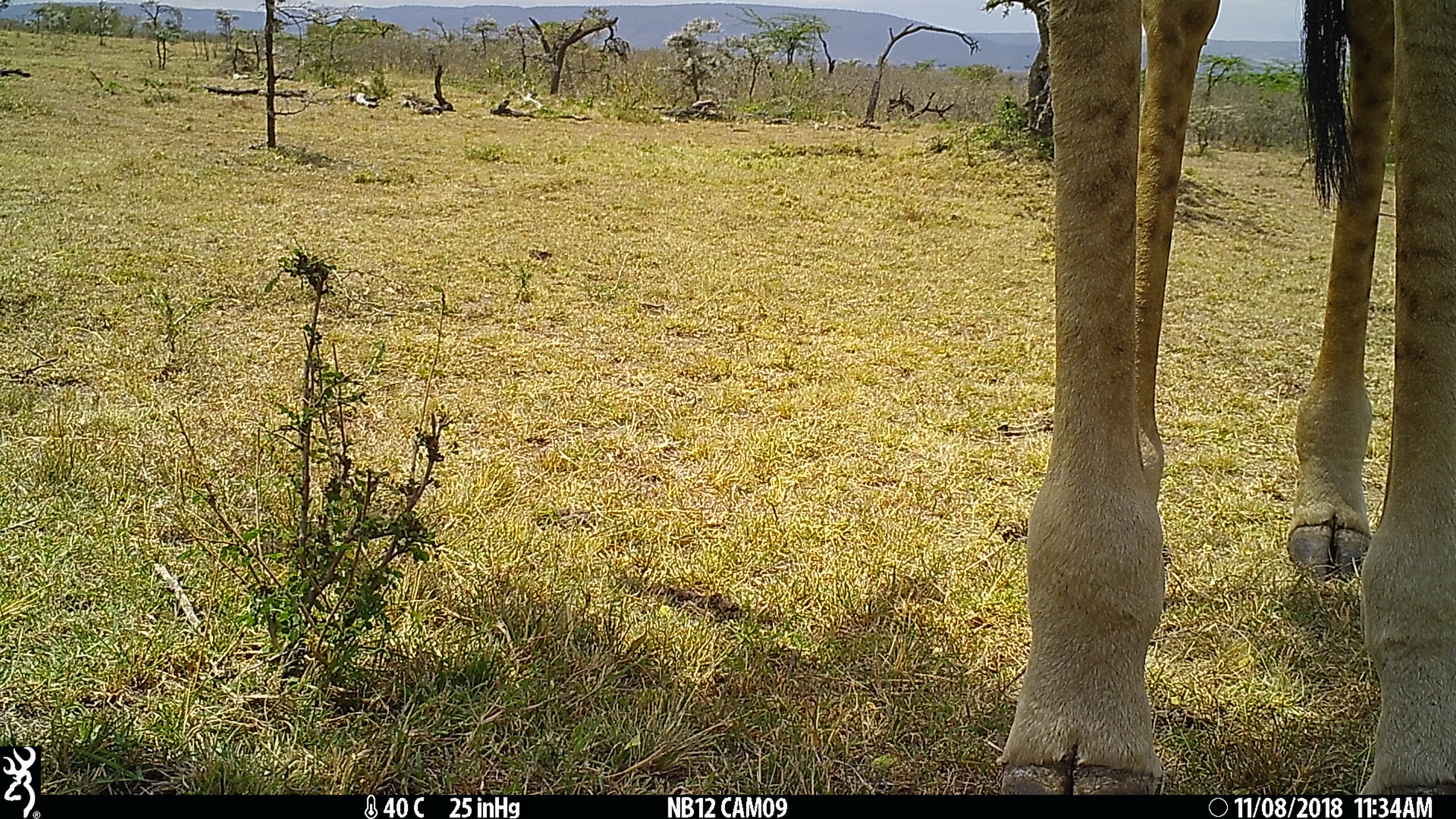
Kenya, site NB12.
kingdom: Animalia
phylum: Chordata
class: Mammalia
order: Artiodactyla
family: Giraffidae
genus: Giraffa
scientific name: Giraffa camelopardalis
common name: northern giraffe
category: giraffe